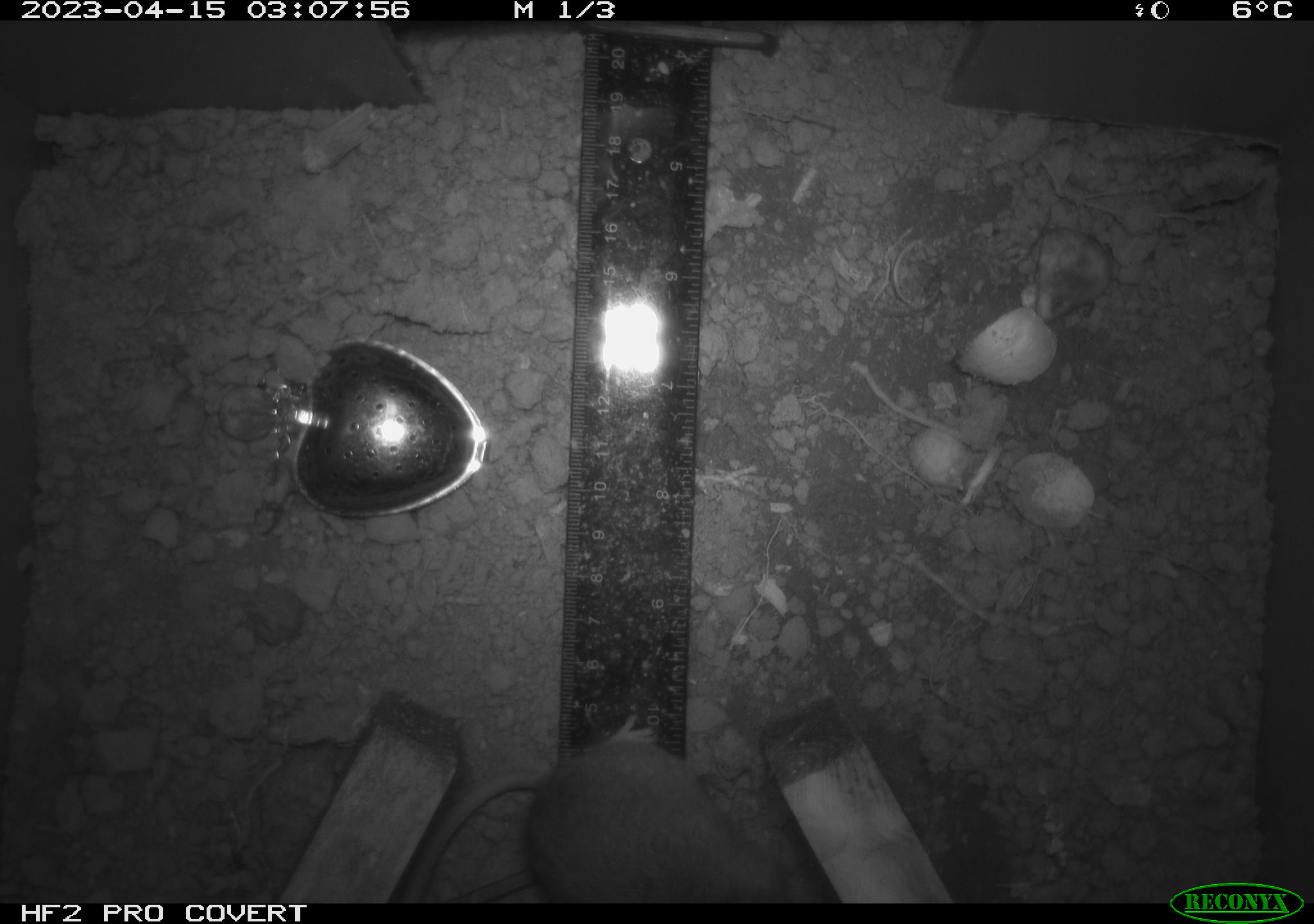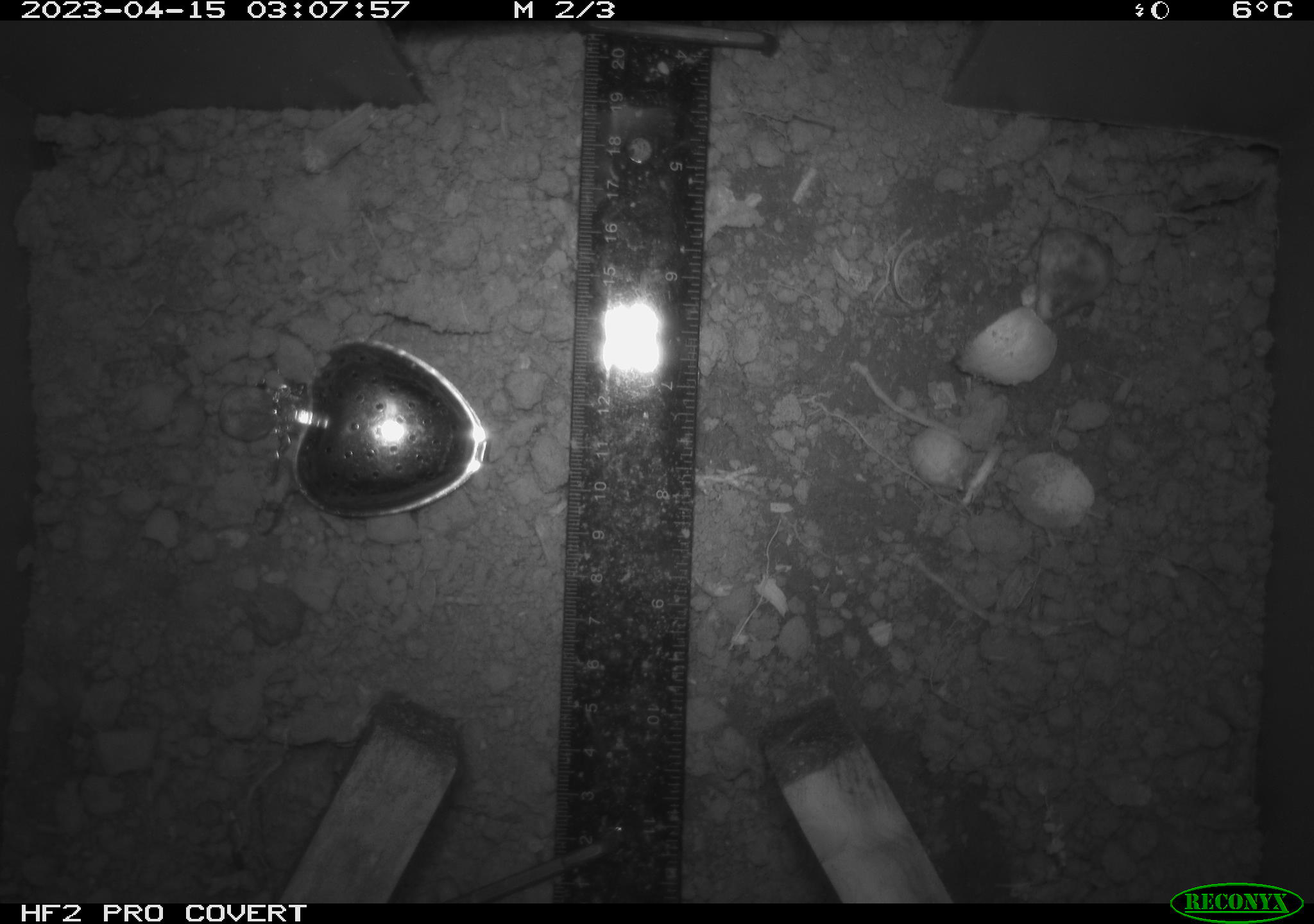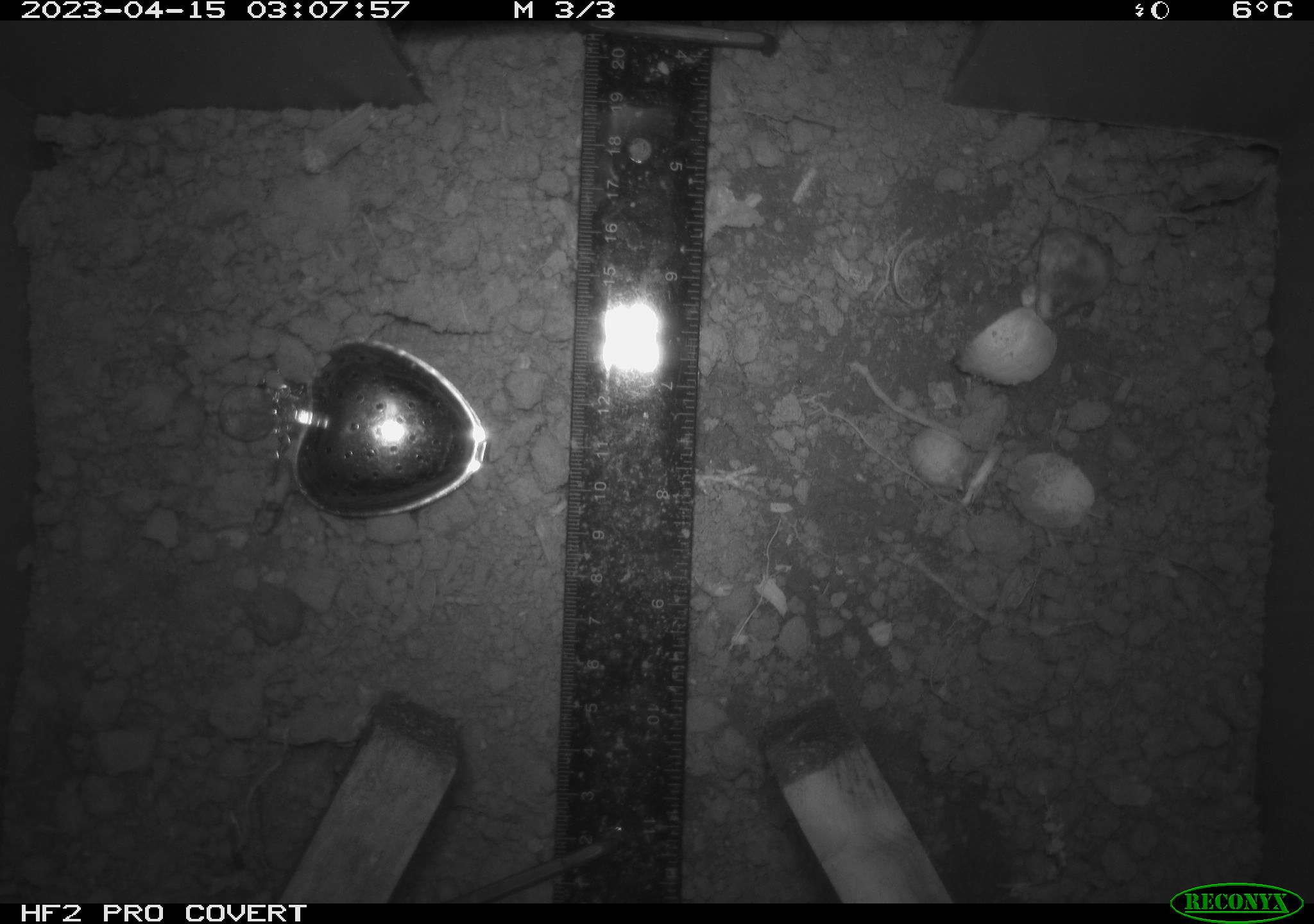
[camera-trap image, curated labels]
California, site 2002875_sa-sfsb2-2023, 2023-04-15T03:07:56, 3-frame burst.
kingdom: Animalia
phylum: Chordata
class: Mammalia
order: Rodentia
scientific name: Rodentia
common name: mouse species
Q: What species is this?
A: Mouse species (Rodentia).